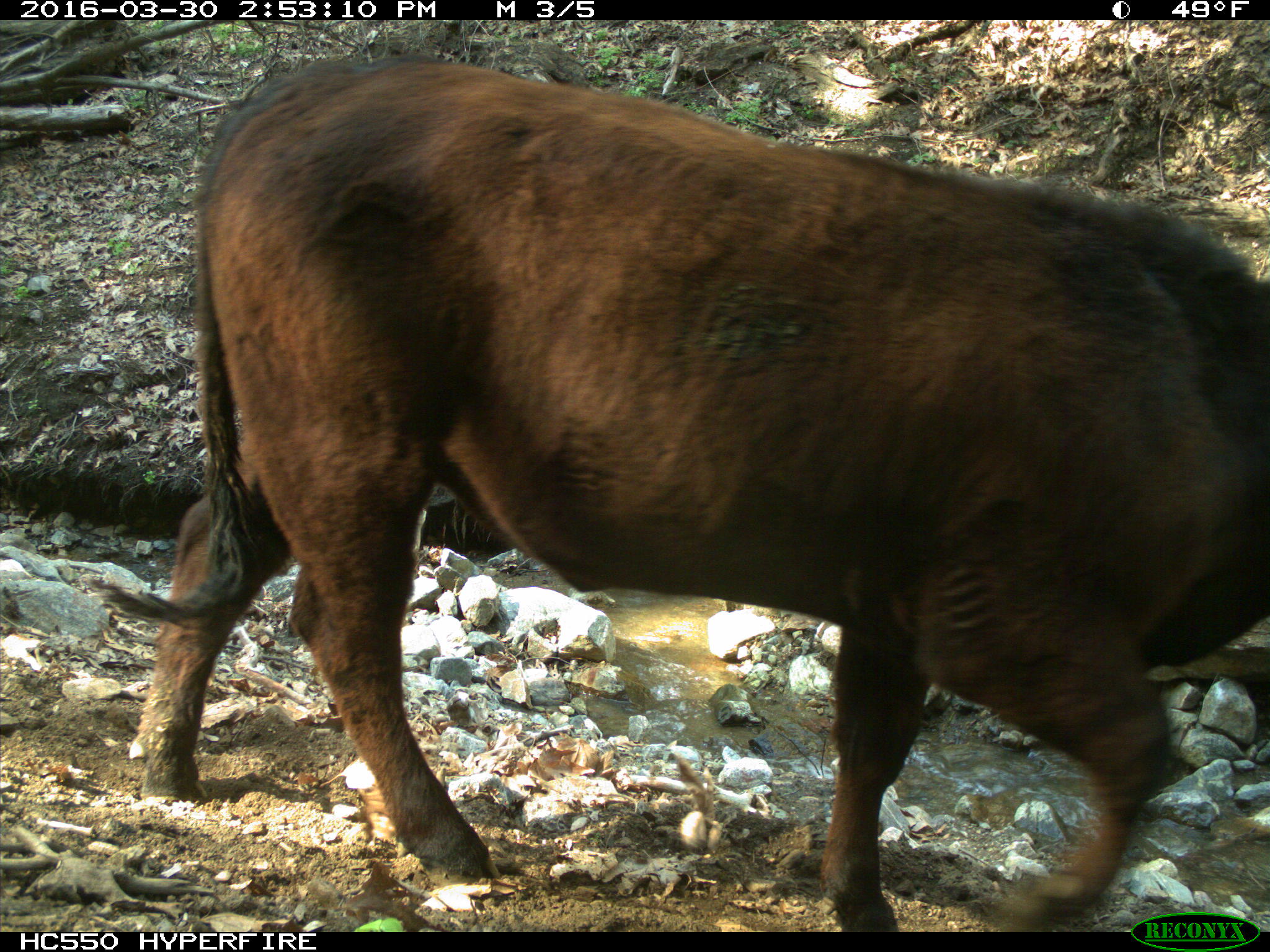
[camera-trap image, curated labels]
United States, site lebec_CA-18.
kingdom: Animalia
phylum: Chordata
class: Mammalia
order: Artiodactyla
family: Bovidae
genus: Bos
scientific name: Bos taurus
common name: domestic cow